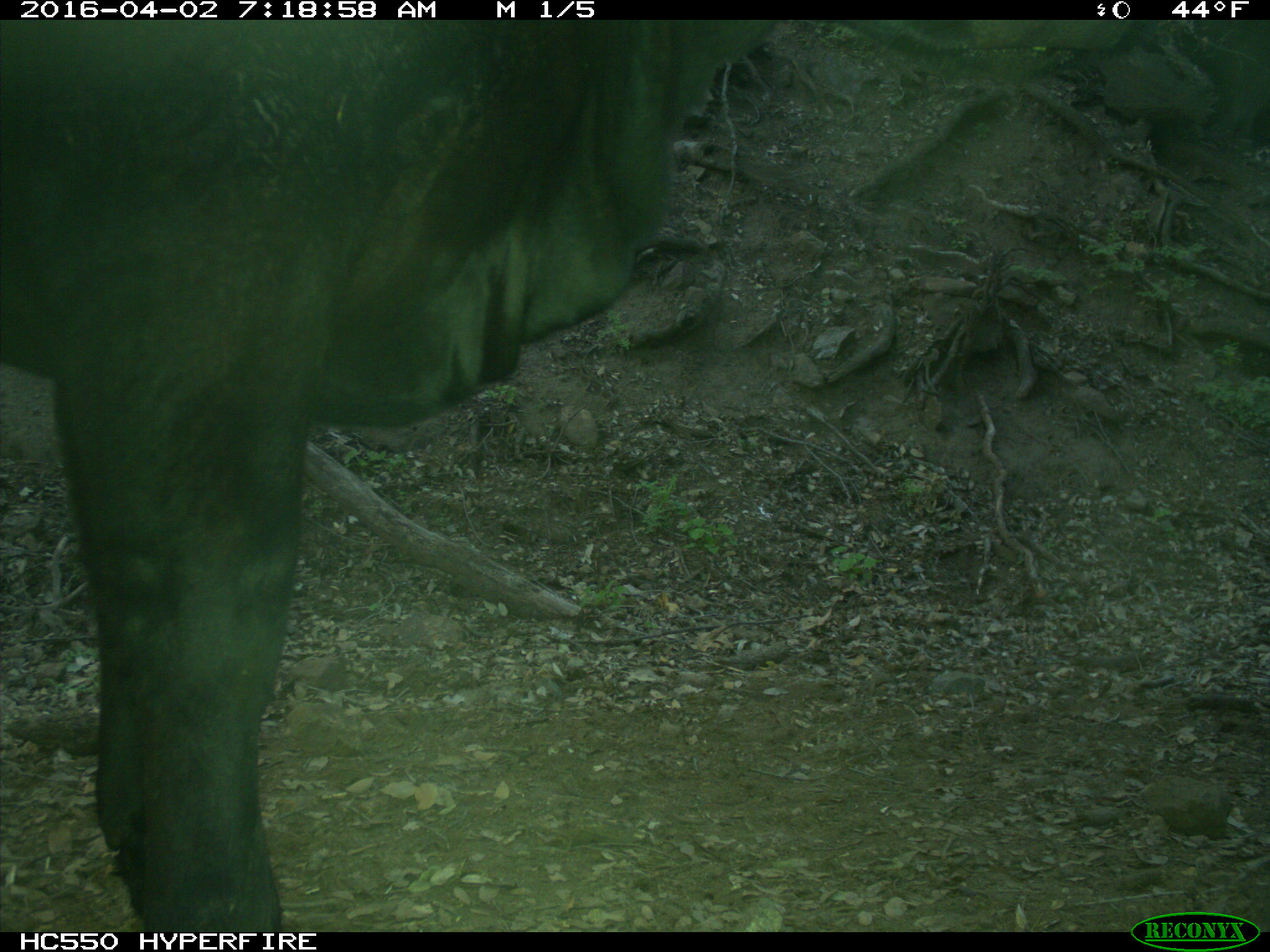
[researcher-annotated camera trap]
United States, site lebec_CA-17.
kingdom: Animalia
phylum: Chordata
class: Mammalia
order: Artiodactyla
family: Bovidae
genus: Bos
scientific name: Bos taurus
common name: domestic cow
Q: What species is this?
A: Bos taurus (domestic cow).